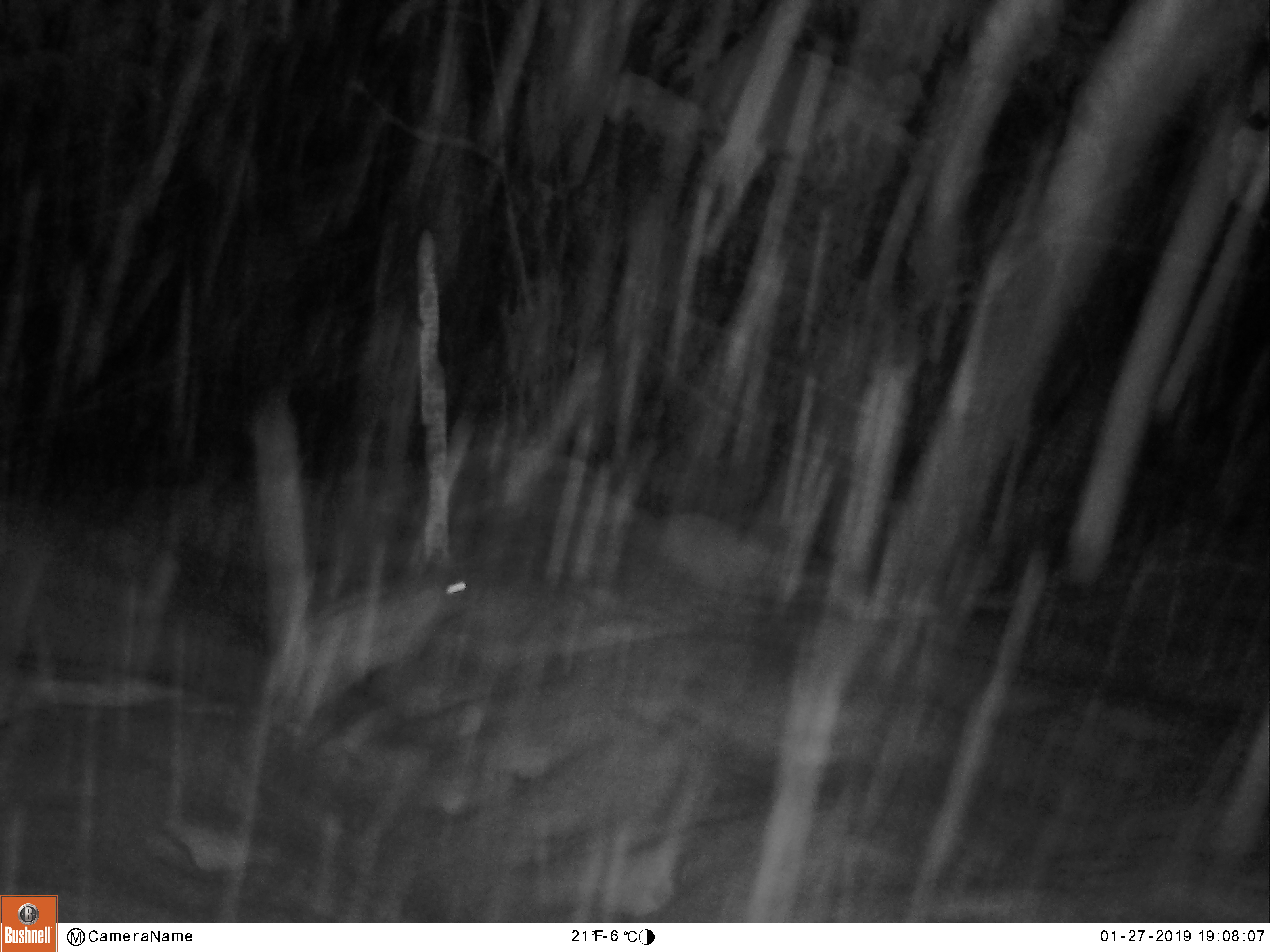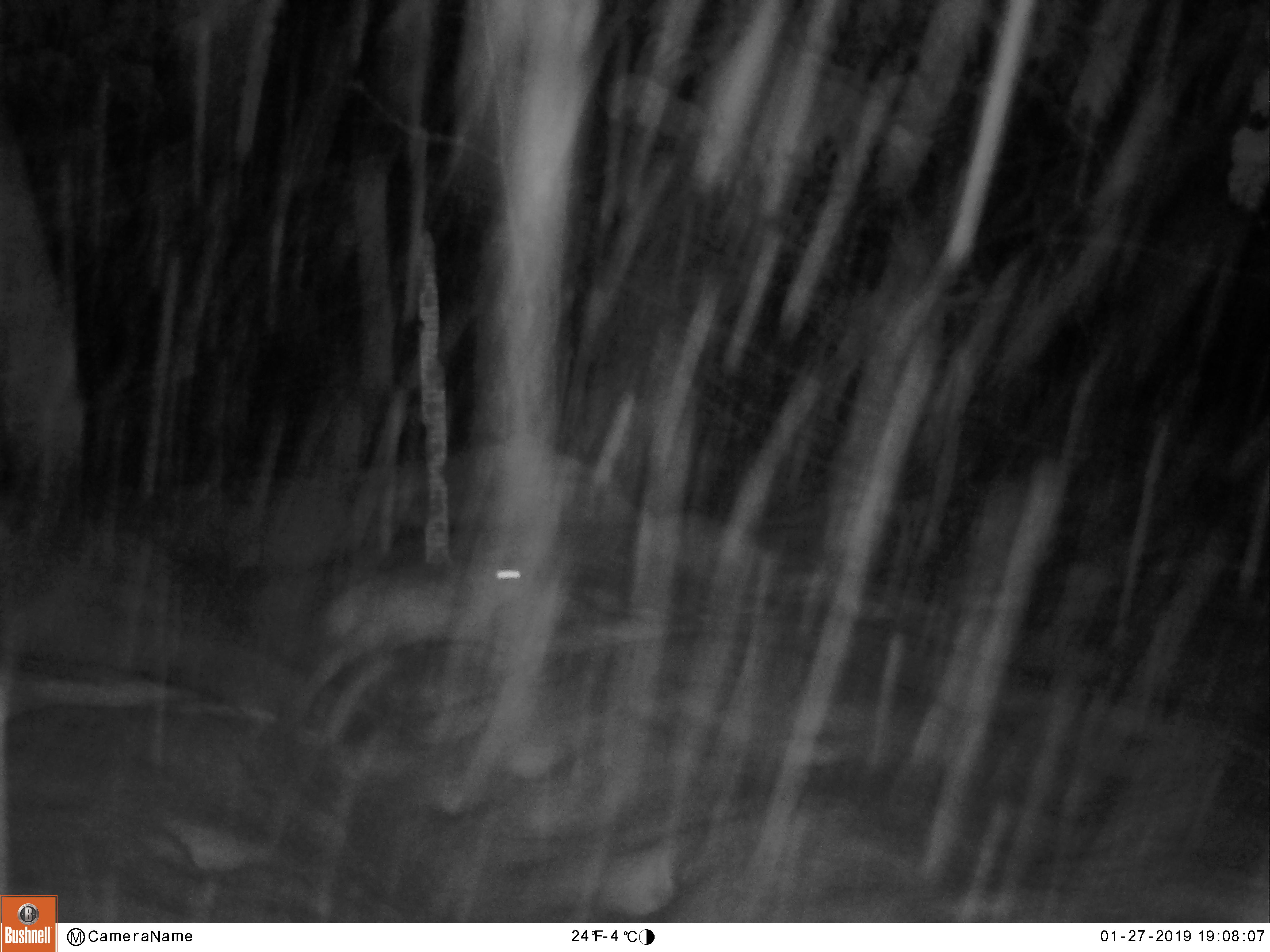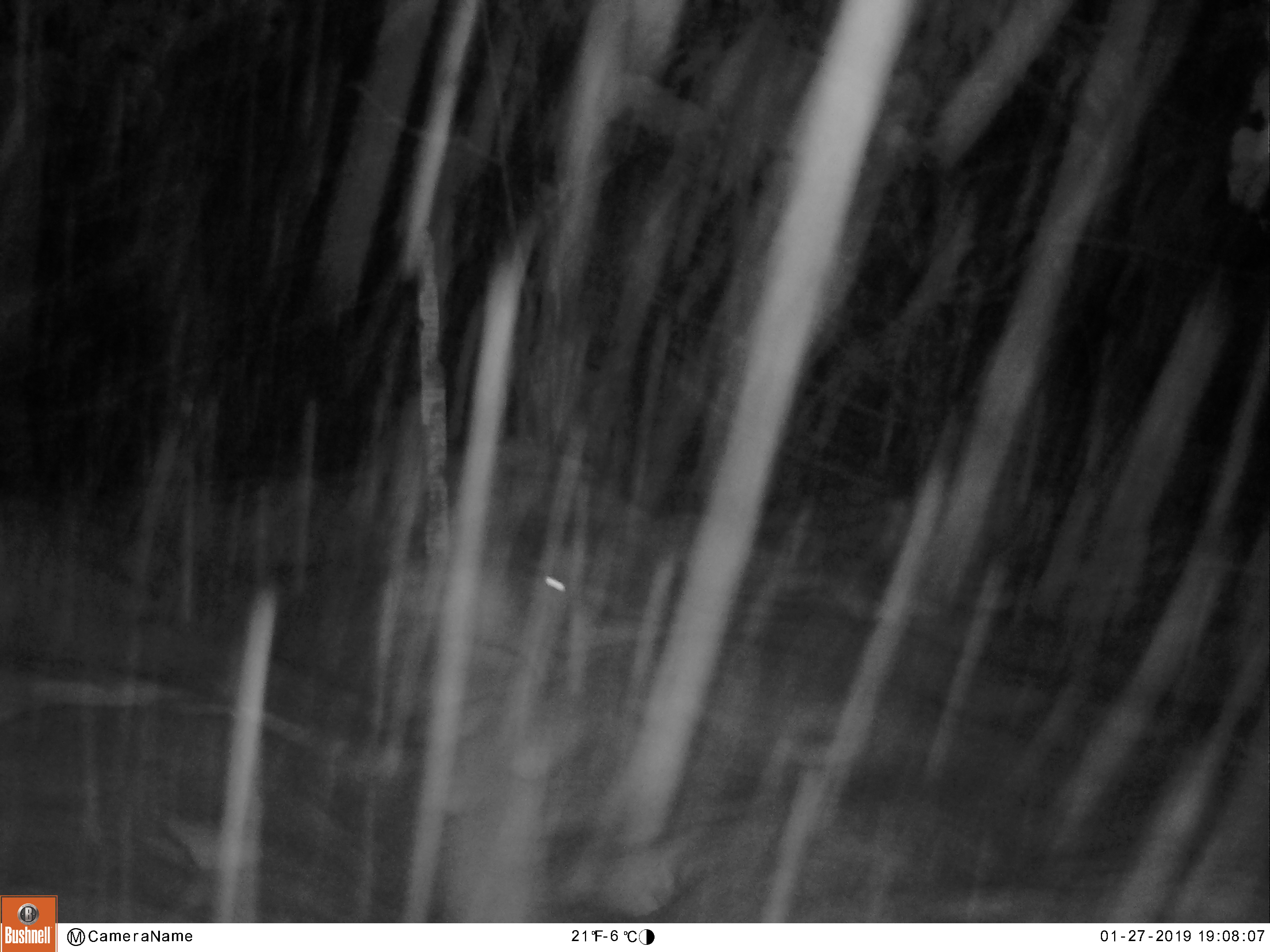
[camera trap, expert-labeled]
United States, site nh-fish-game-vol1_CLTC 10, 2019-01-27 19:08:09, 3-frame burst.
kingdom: Animalia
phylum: Chordata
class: Mammalia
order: Lagomorpha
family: Leporidae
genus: Lepus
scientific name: Lepus americanus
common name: snowshoe hare